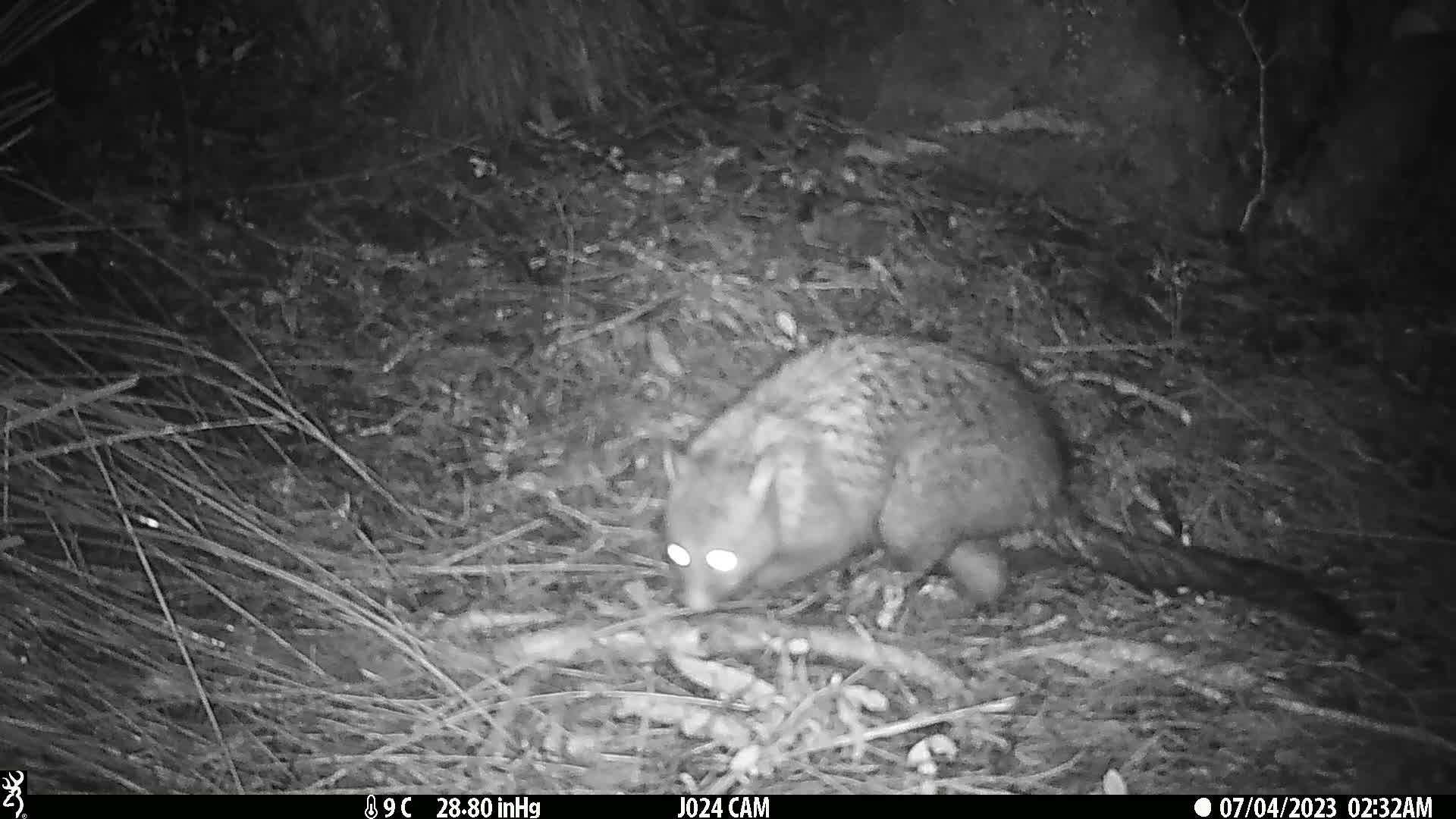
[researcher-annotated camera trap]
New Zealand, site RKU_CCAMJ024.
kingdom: Animalia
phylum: Chordata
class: Mammalia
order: Diprotodontia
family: Phalangeridae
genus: Trichosurus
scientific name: Trichosurus vulpecula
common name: common brushtail possum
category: possum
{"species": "possum (common brushtail possum) (Trichosurus vulpecula)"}